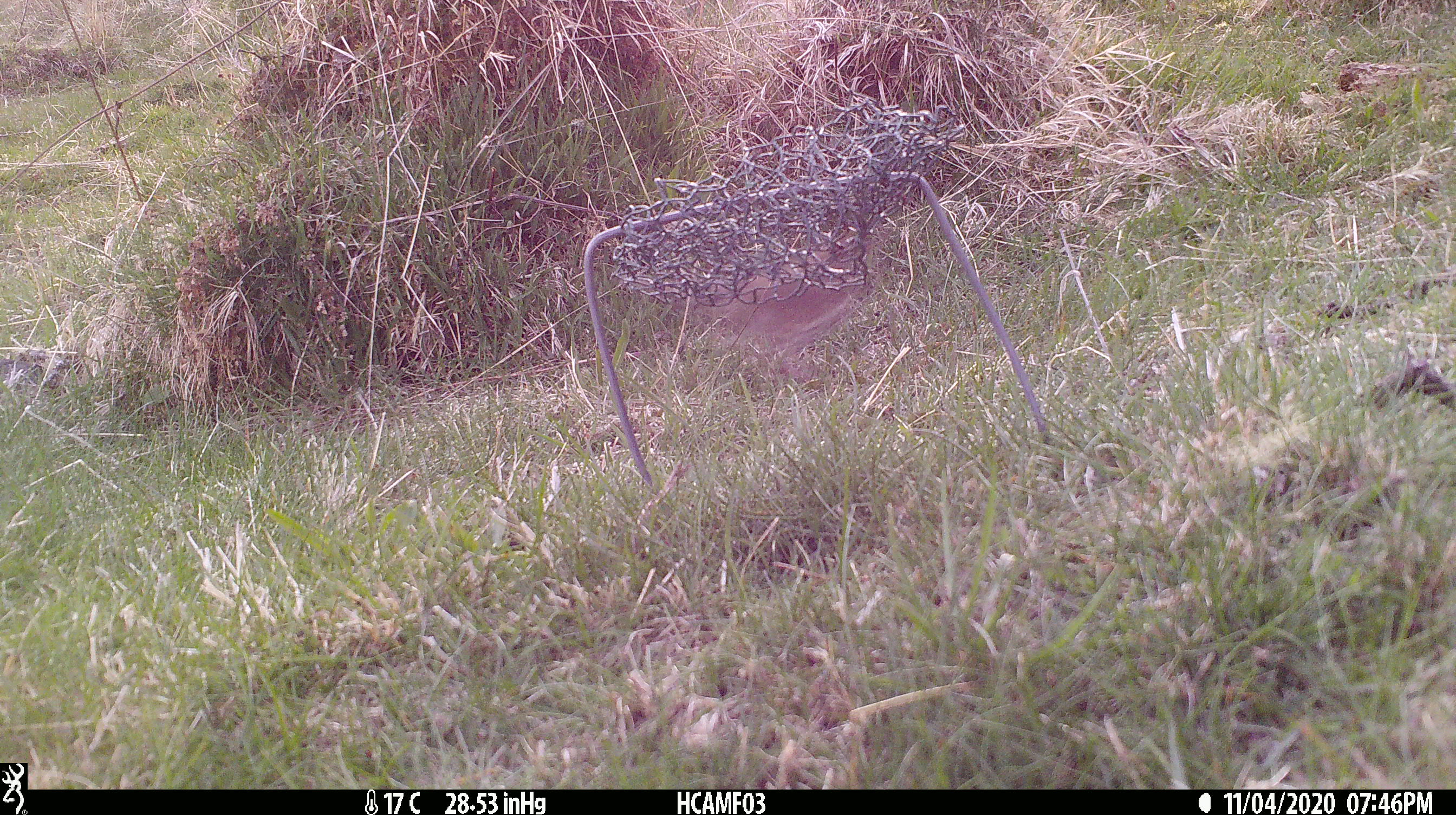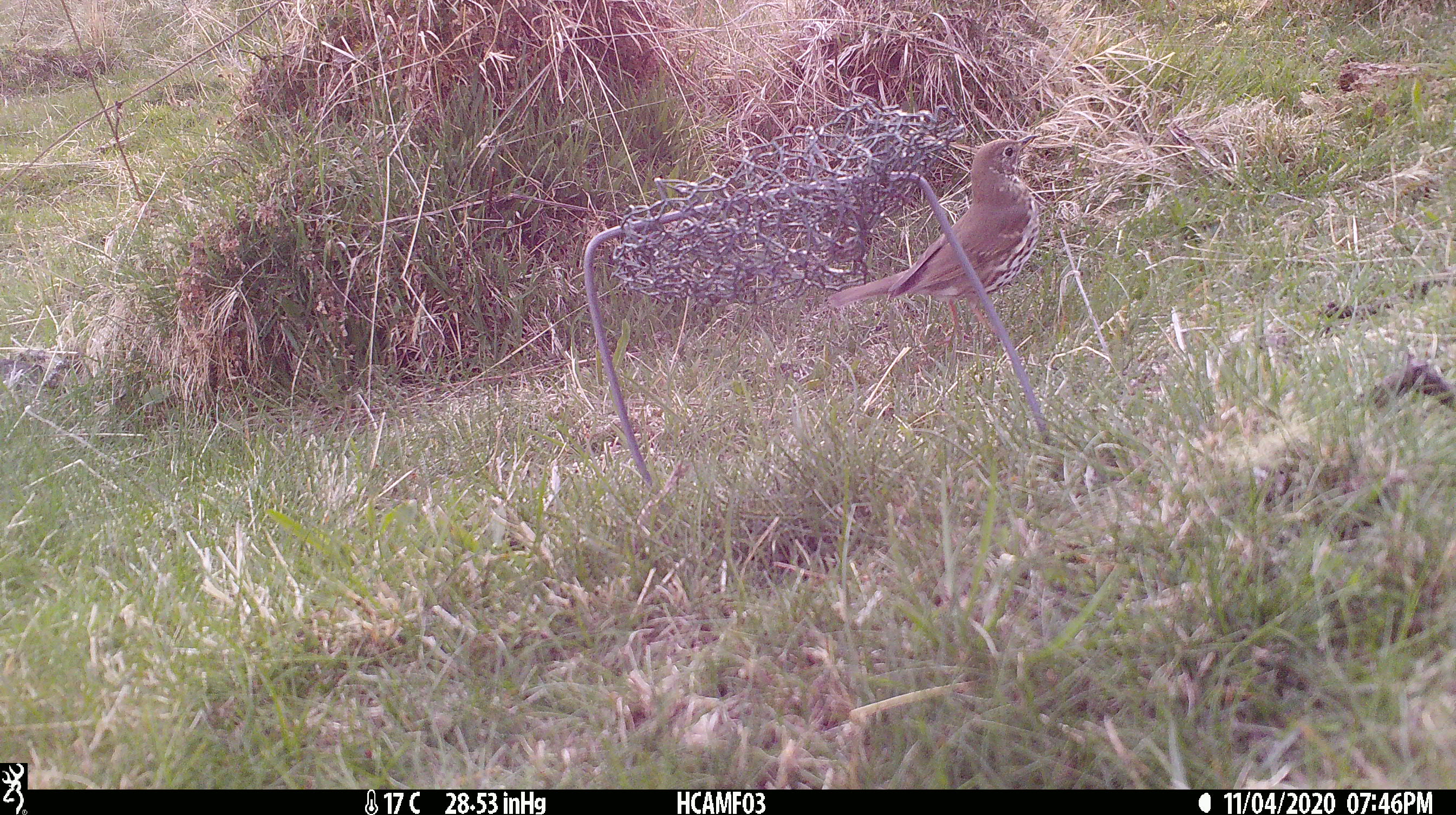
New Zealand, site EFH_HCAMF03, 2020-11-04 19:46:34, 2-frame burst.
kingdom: Animalia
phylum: Chordata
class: Aves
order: Passeriformes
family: Turdidae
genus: Turdus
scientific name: Turdus philomelos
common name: song thrush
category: thrush